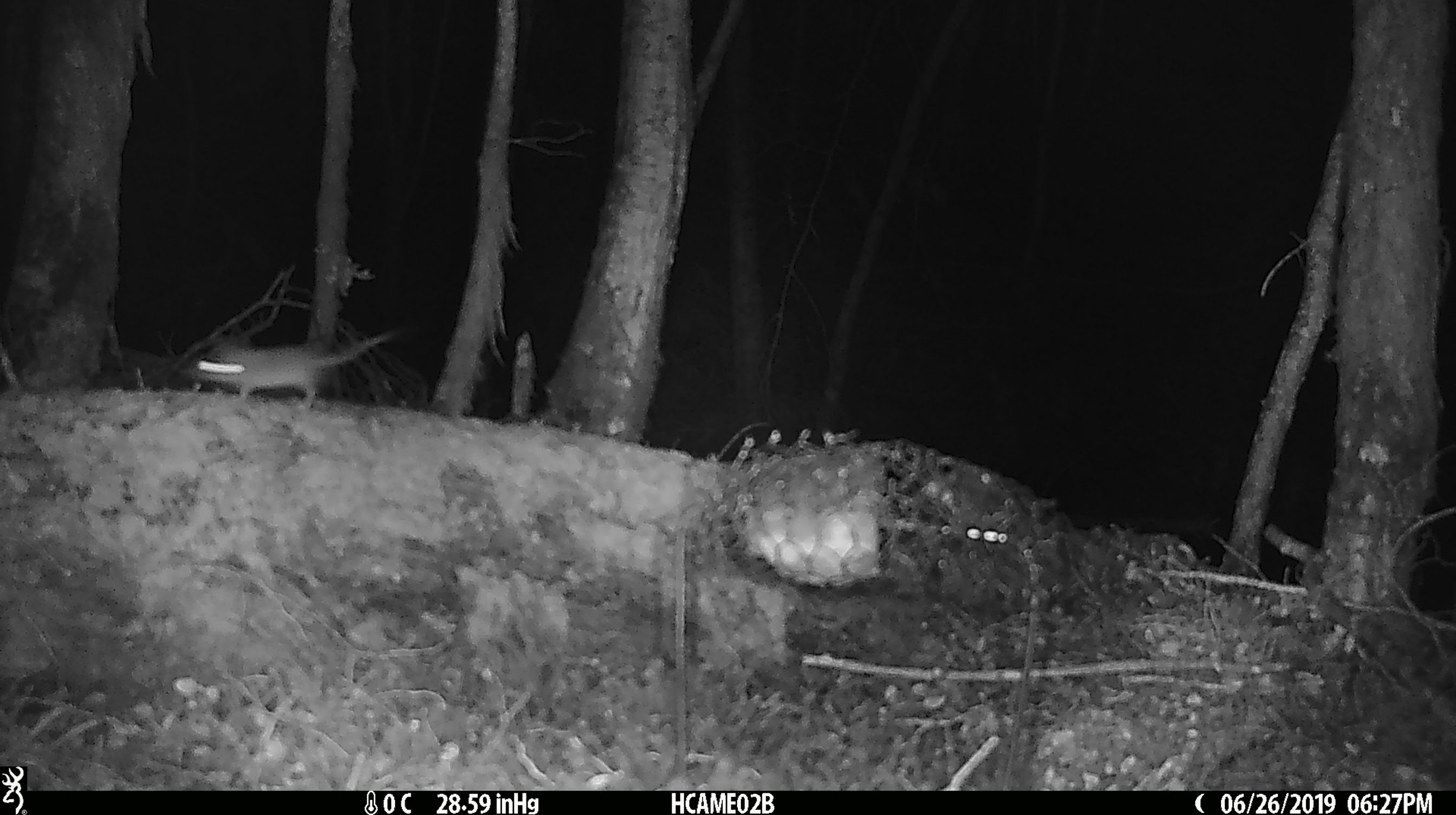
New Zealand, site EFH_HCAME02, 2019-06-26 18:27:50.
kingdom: Animalia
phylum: Chordata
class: Mammalia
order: Rodentia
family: Muridae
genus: Mus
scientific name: Mus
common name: mouse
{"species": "mouse (Mus)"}